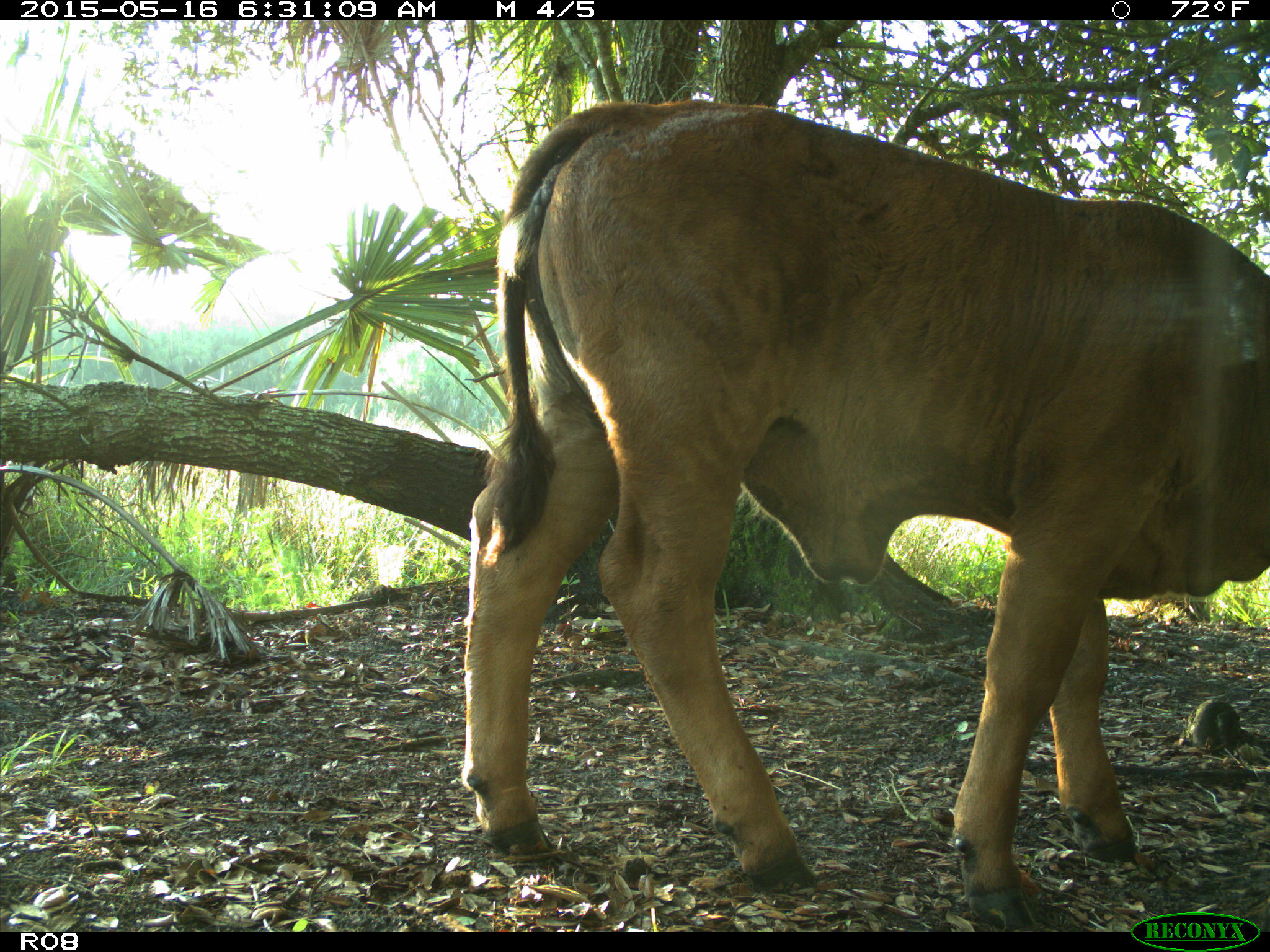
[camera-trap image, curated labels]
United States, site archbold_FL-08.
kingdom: Animalia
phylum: Chordata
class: Mammalia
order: Artiodactyla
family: Bovidae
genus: Bos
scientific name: Bos taurus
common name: domestic cow